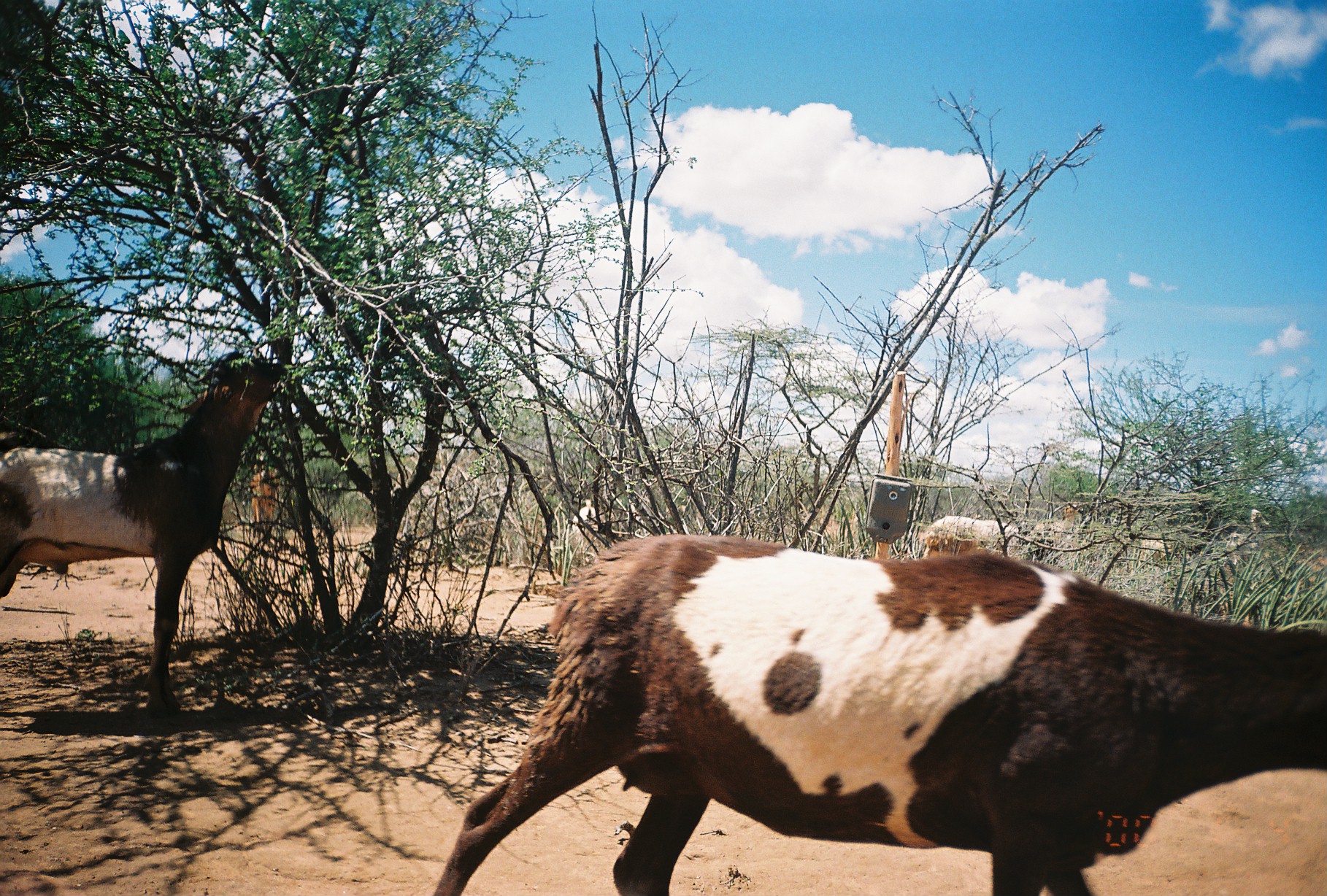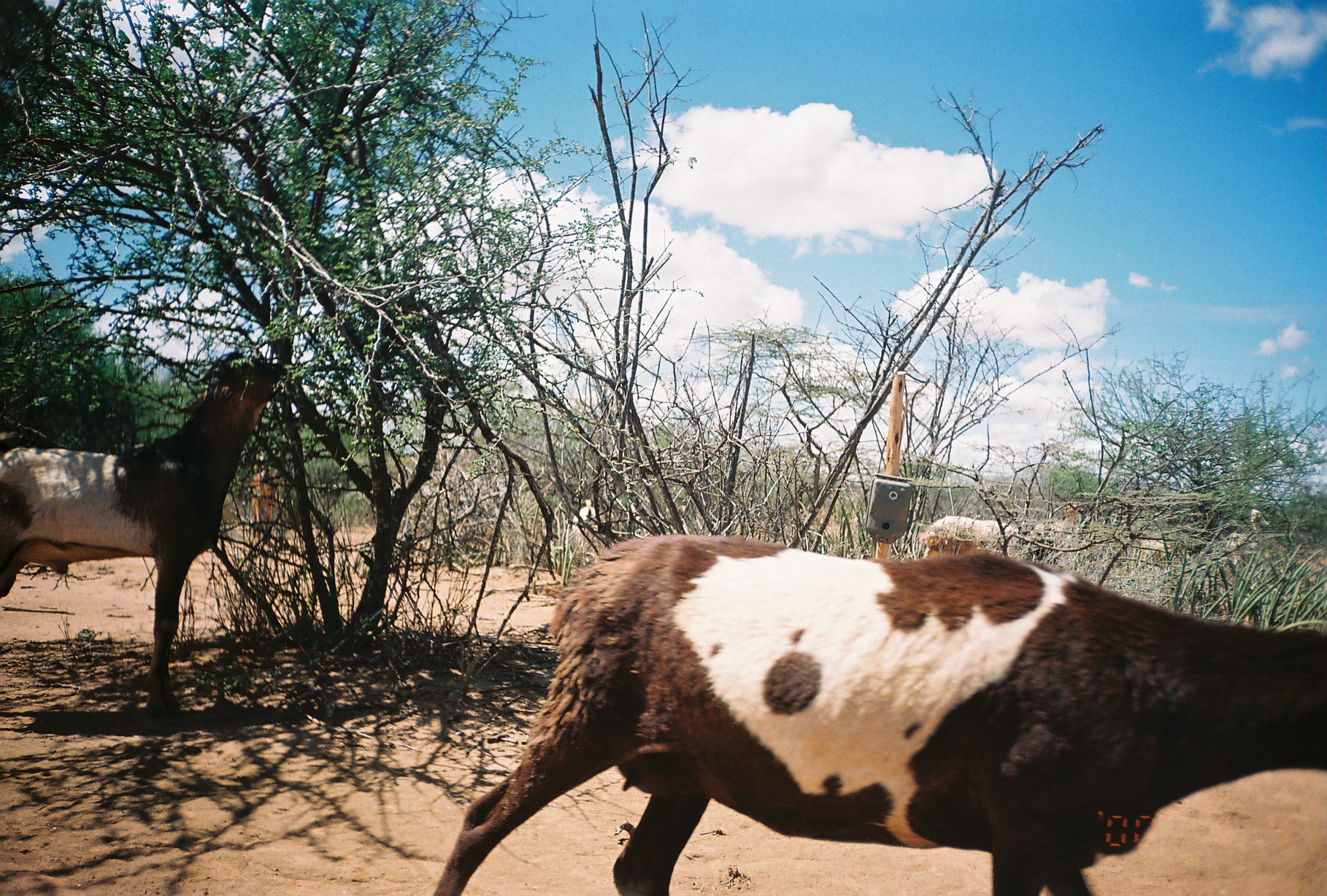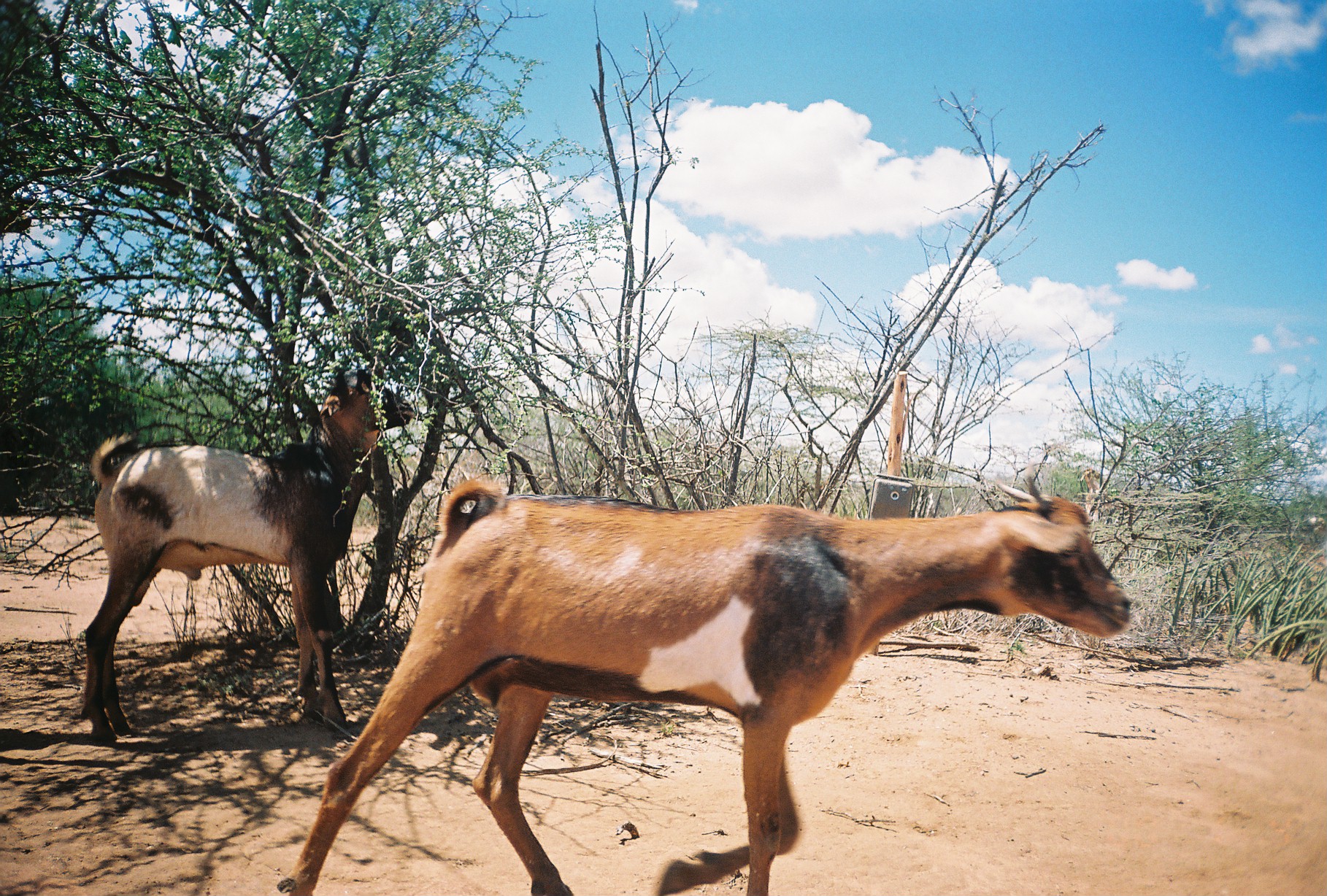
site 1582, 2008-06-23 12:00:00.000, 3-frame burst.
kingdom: Animalia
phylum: Chordata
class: Mammalia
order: Artiodactyla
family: Bovidae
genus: Ovis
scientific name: Ovis aries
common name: domestic sheep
Ovis aries (domestic sheep), count 3.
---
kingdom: Animalia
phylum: Chordata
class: Mammalia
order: Artiodactyla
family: Bovidae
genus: Capra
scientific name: Capra aegagrus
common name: wild goat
Capra aegagrus (wild goat), count 3.